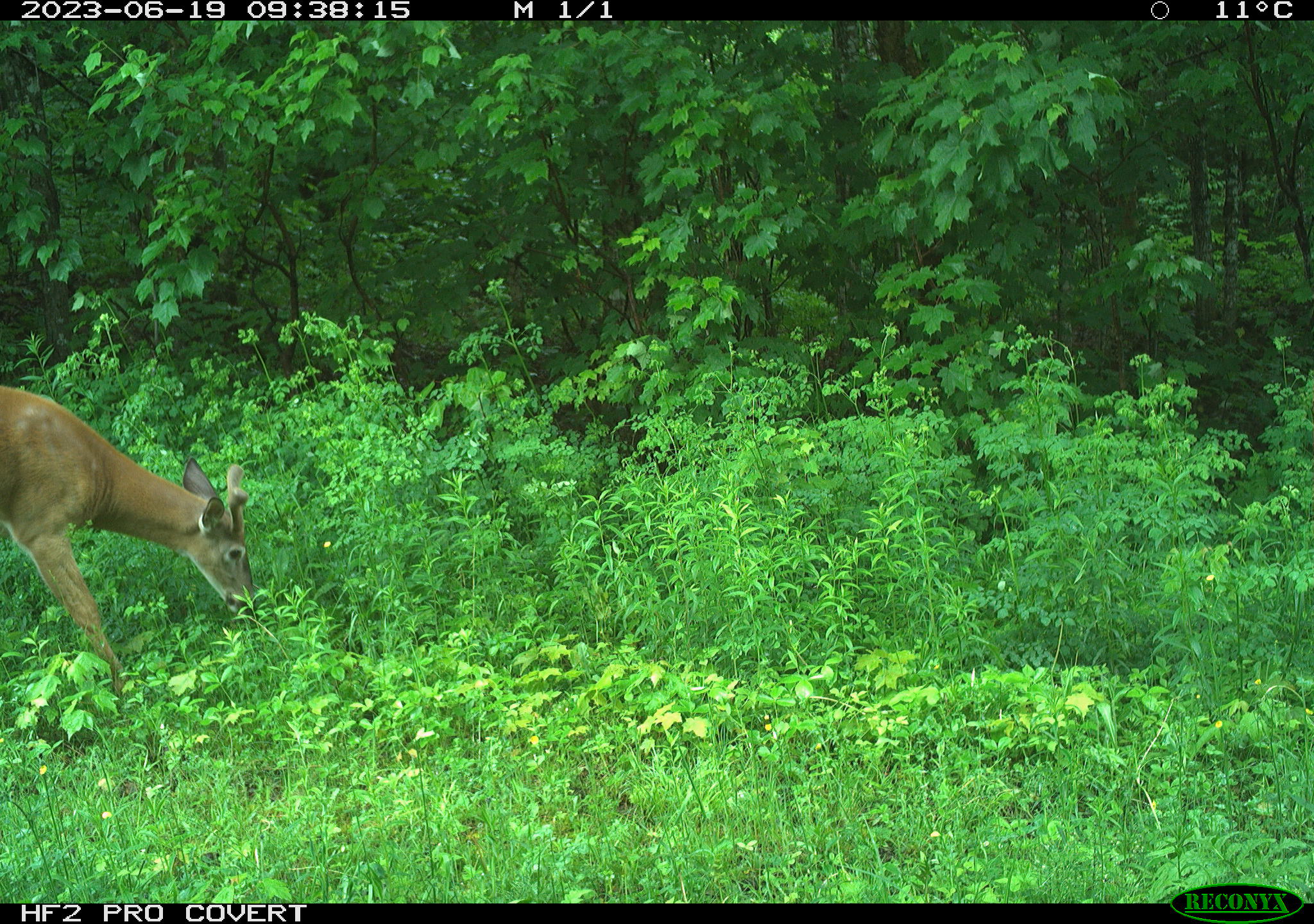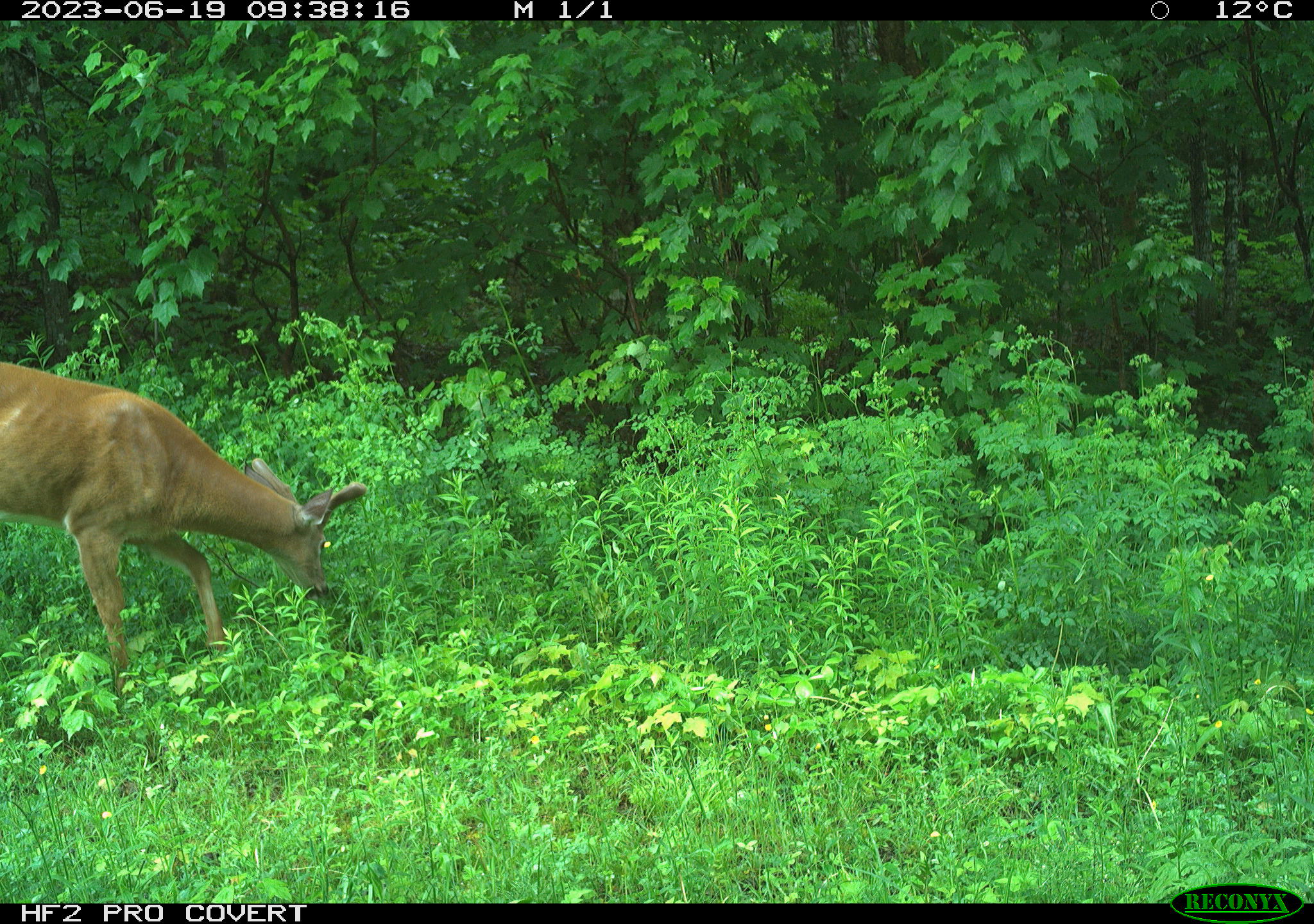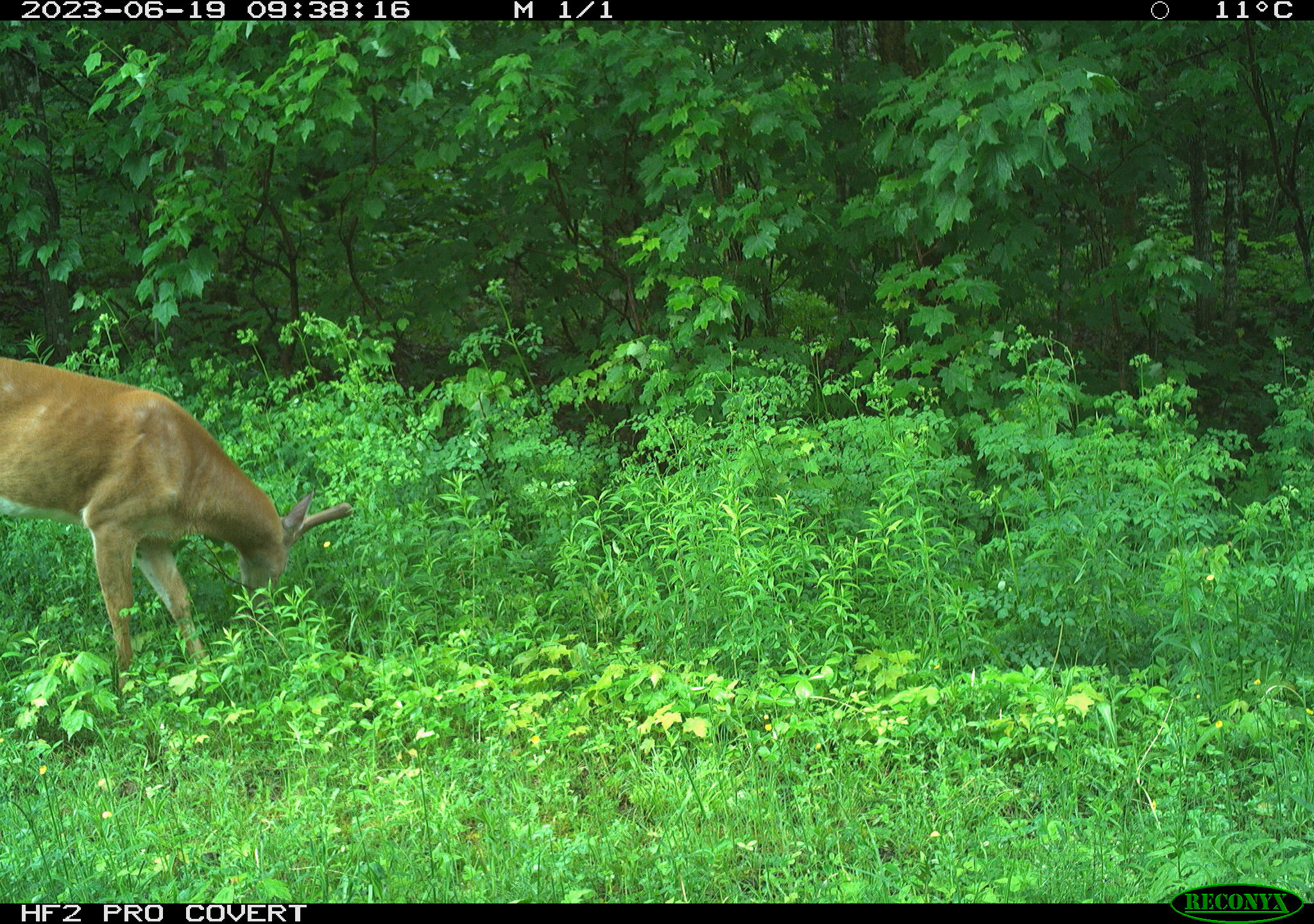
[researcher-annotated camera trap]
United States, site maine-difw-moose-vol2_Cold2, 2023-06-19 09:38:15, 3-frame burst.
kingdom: Animalia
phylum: Chordata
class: Mammalia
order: Artiodactyla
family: Cervidae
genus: Odocoileus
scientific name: Odocoileus virginianus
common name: white-tailed deer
White-tailed deer (Odocoileus virginianus).